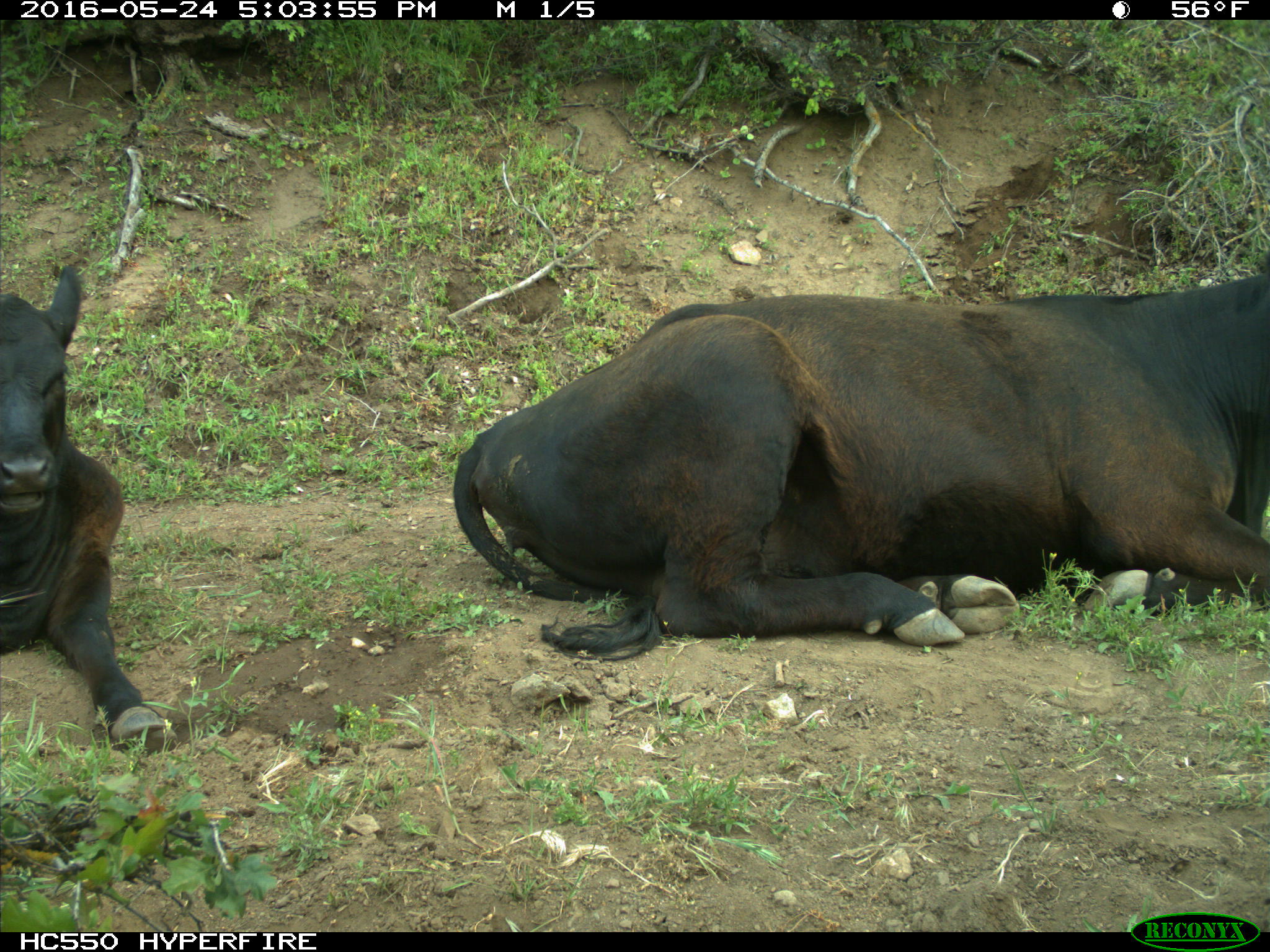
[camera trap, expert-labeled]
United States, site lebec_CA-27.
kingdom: Animalia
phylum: Chordata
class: Mammalia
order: Artiodactyla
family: Bovidae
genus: Bos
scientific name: Bos taurus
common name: domestic cow